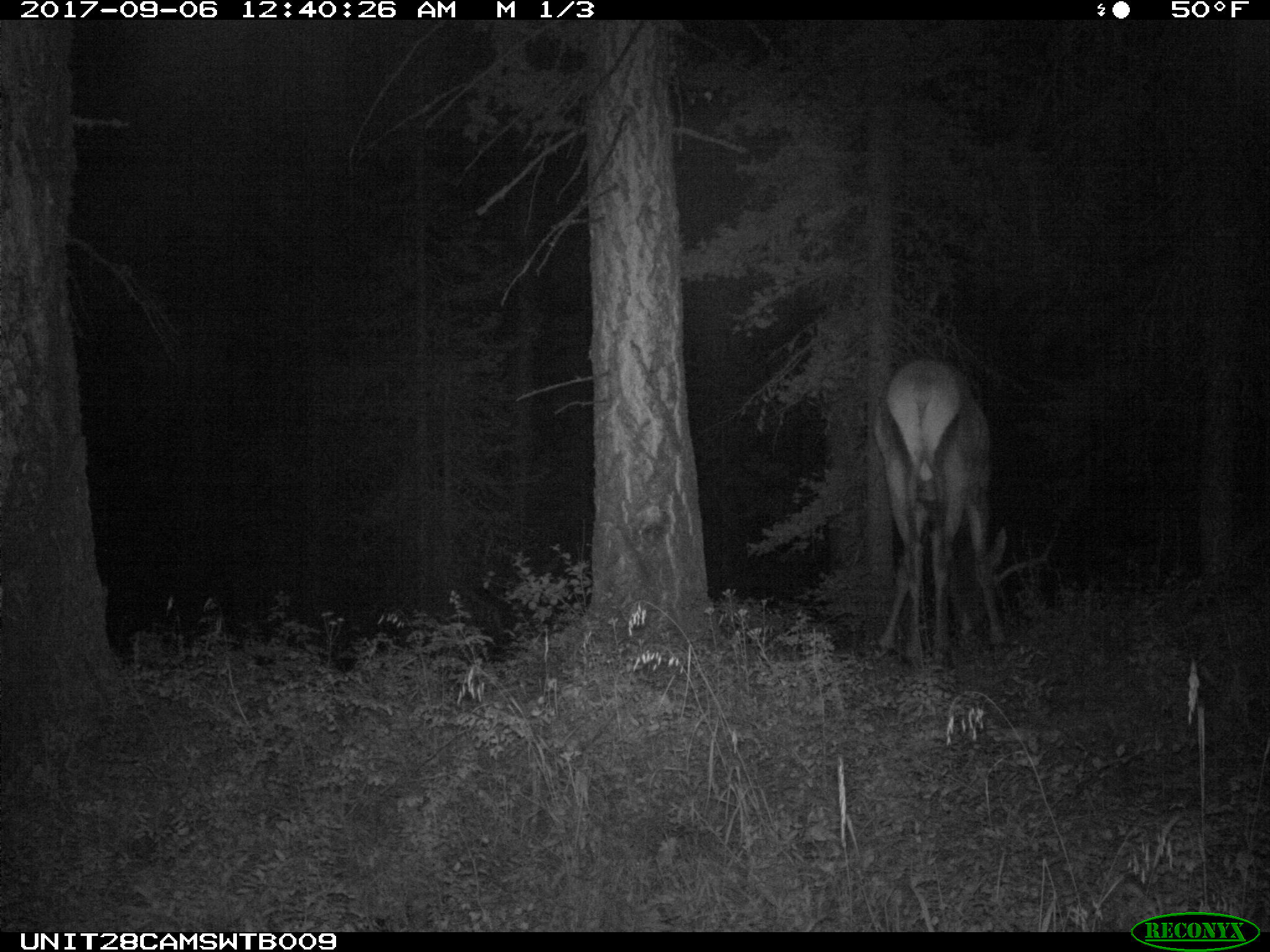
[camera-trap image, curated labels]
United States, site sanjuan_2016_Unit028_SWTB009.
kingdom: Animalia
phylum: Chordata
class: Mammalia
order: Artiodactyla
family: Cervidae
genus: Cervus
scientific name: Cervus elaphus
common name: red deer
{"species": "Cervus elaphus (red deer)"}